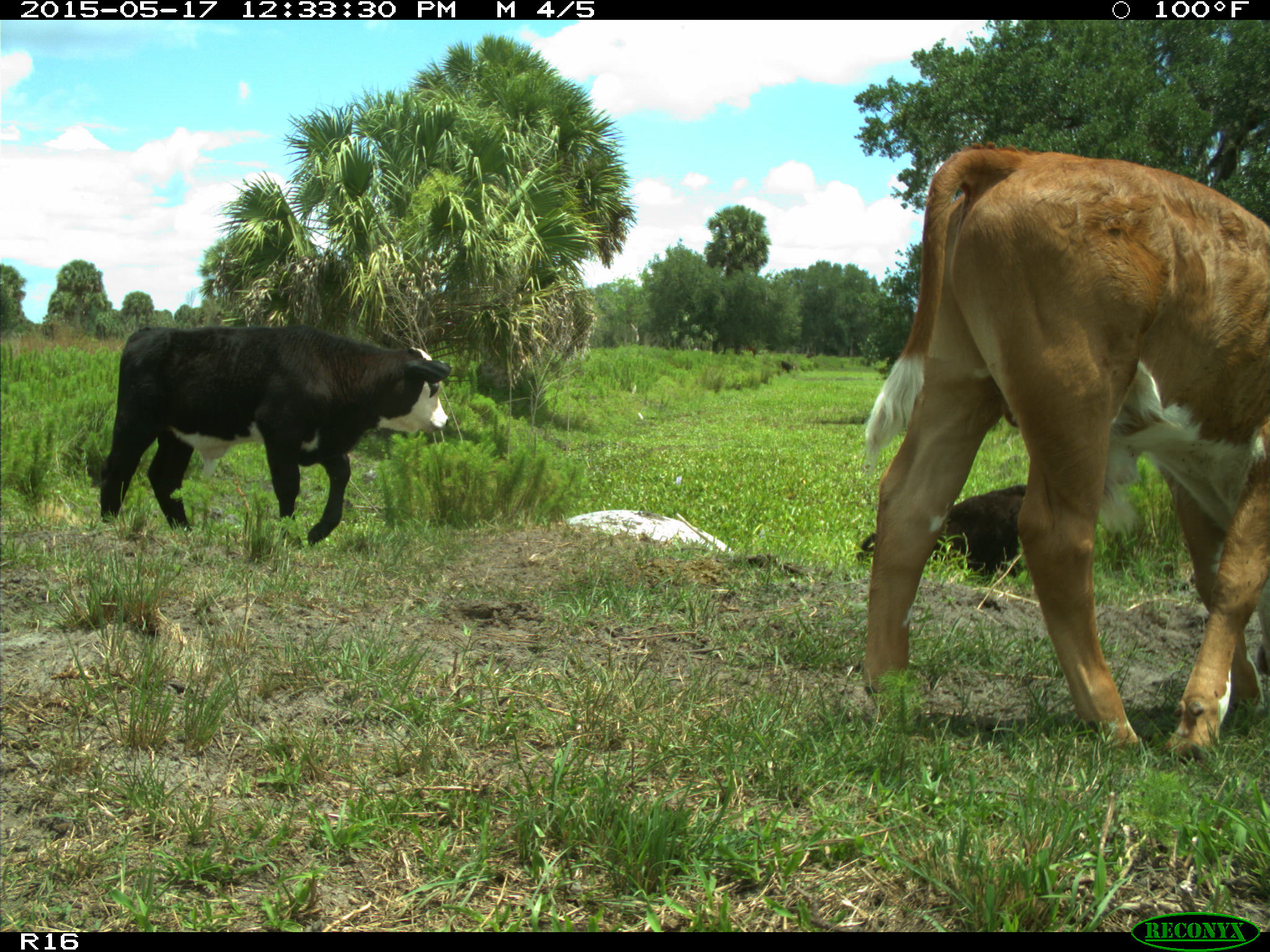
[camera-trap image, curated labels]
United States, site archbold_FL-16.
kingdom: Animalia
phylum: Chordata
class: Mammalia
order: Artiodactyla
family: Bovidae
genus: Bos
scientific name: Bos taurus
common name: domestic cow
Bos taurus (domestic cow).